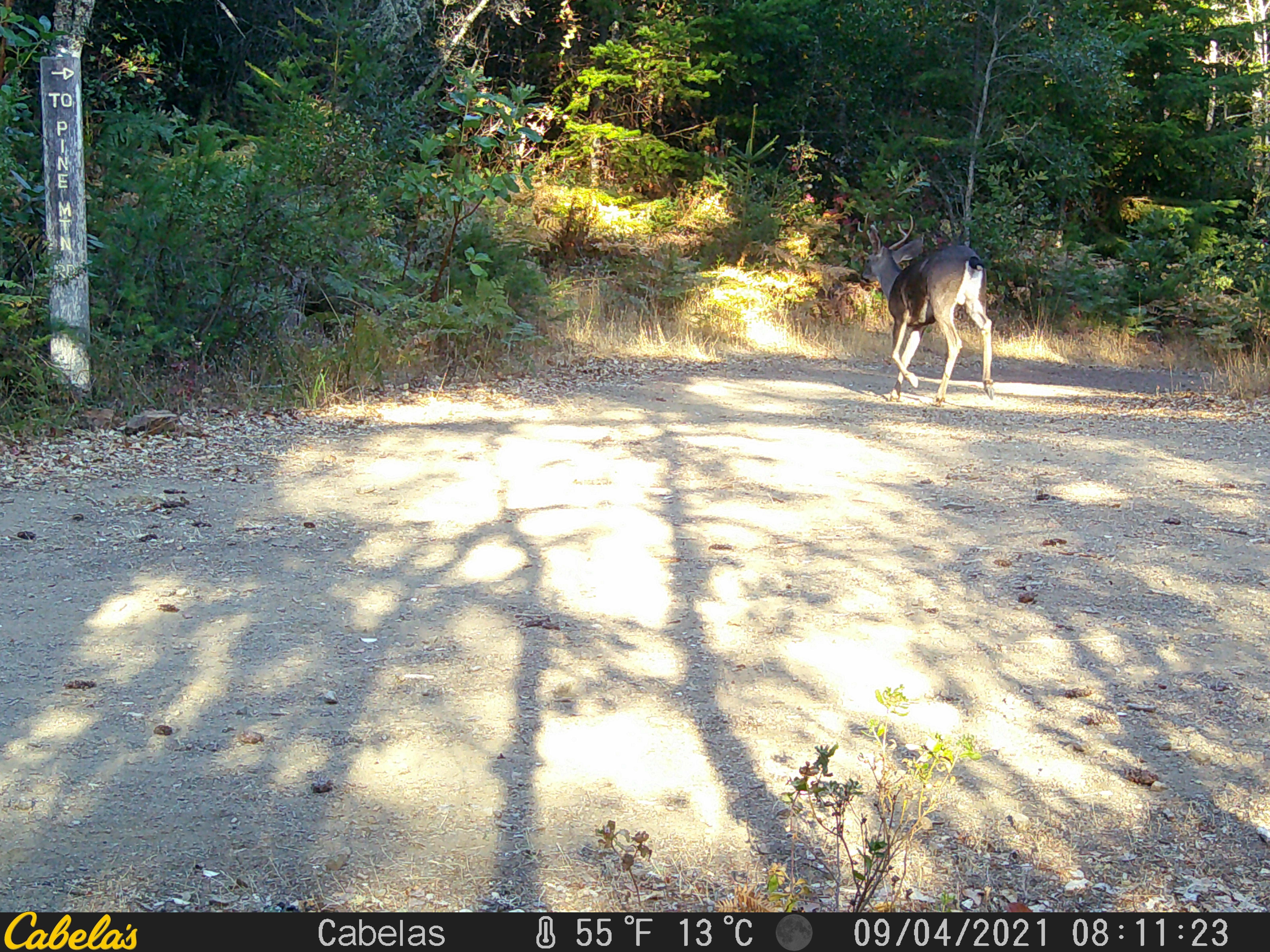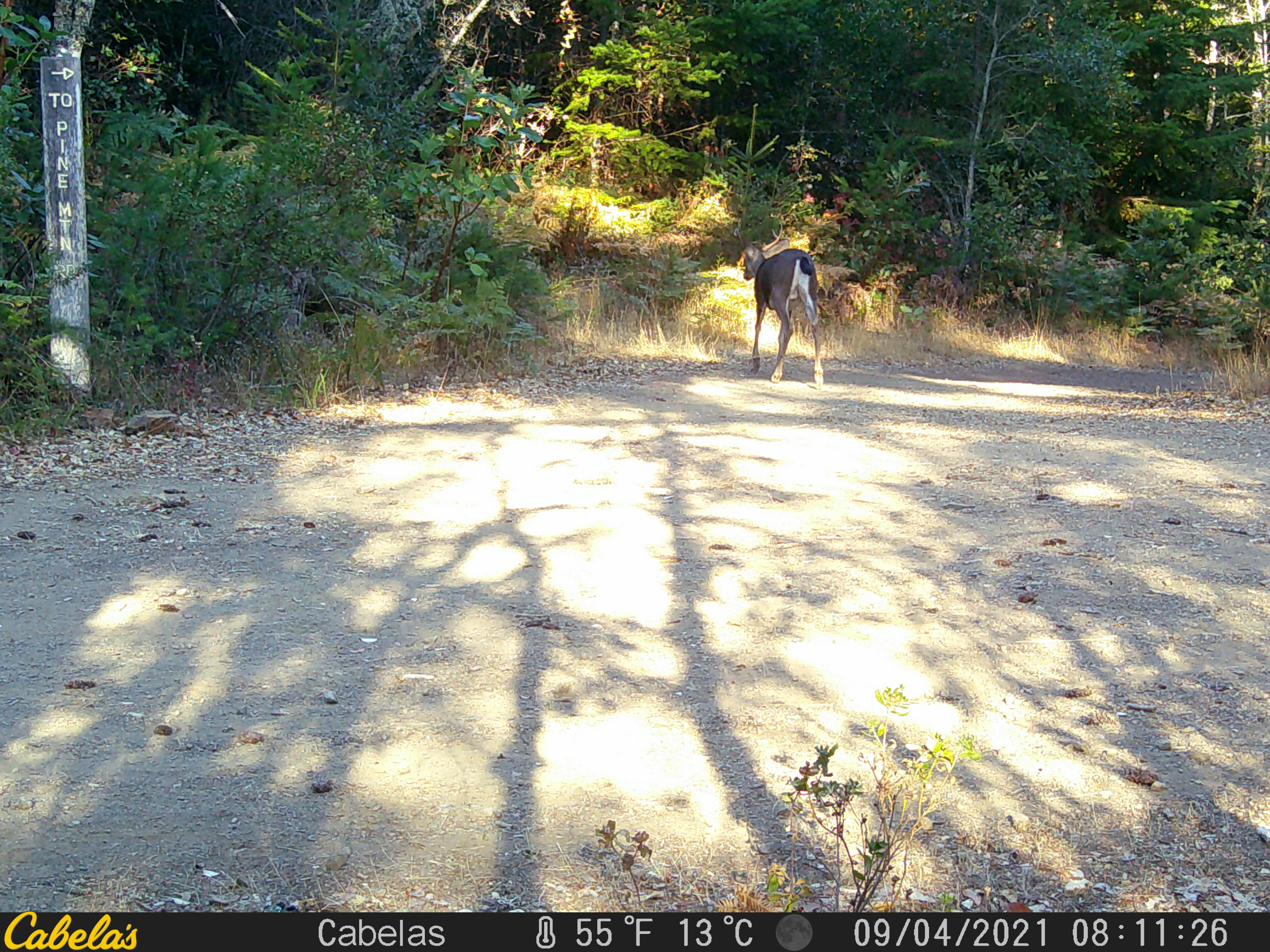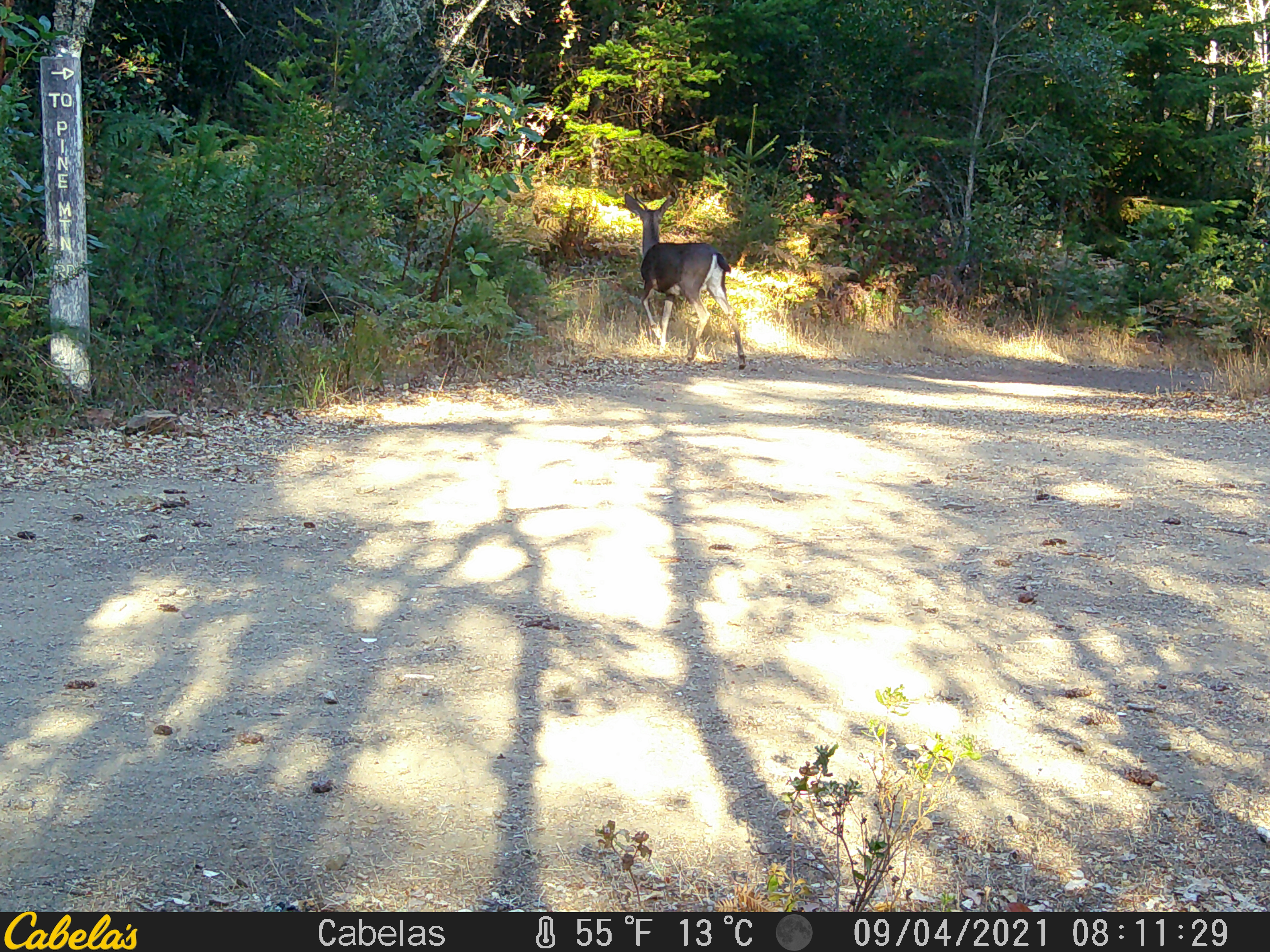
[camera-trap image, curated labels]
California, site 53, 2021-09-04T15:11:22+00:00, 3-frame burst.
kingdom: Animalia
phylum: Chordata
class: Mammalia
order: Artiodactyla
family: Cervidae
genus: Odocoileus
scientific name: Odocoileus hemionus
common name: mule deer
Mule deer (Odocoileus hemionus).